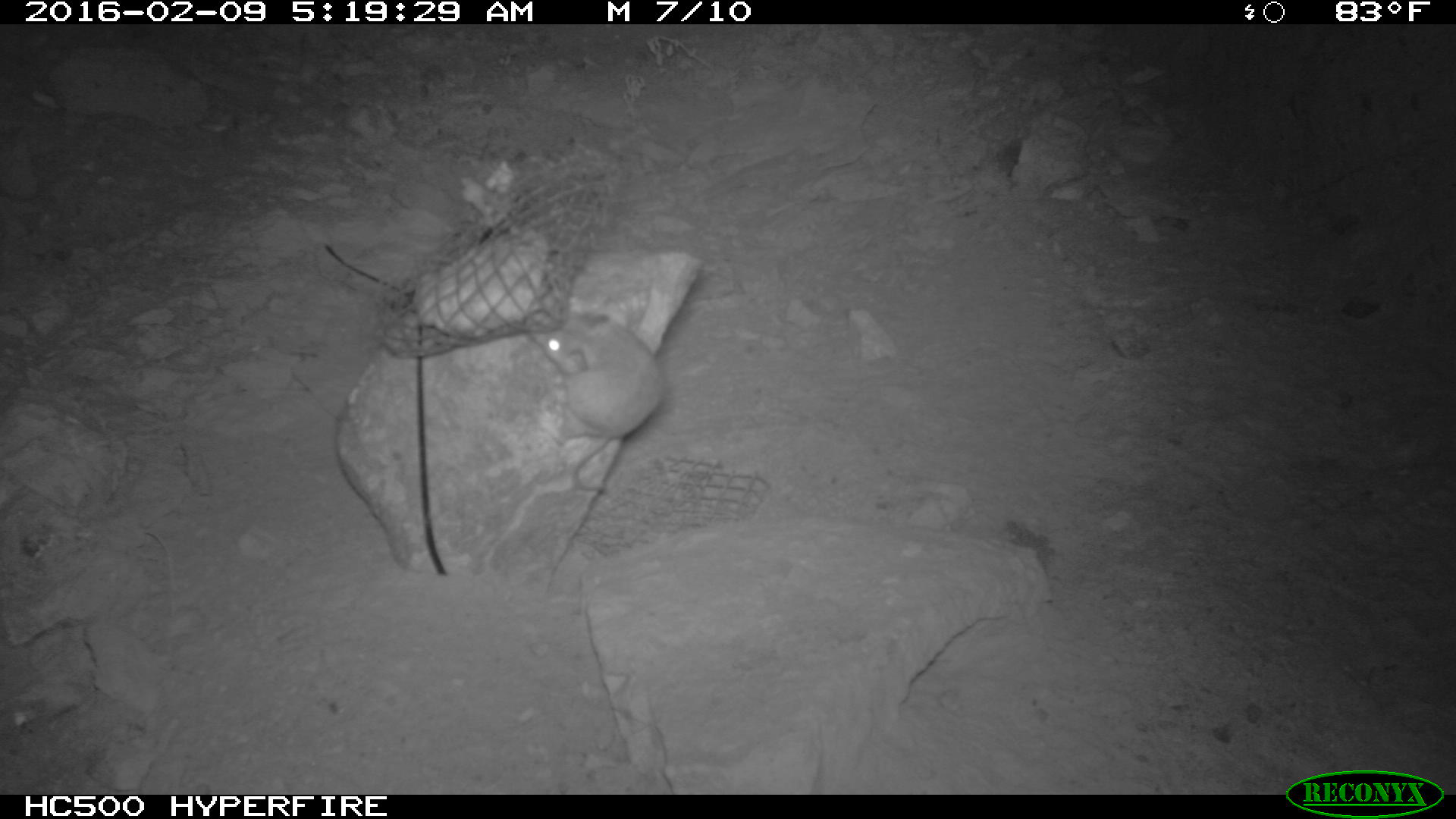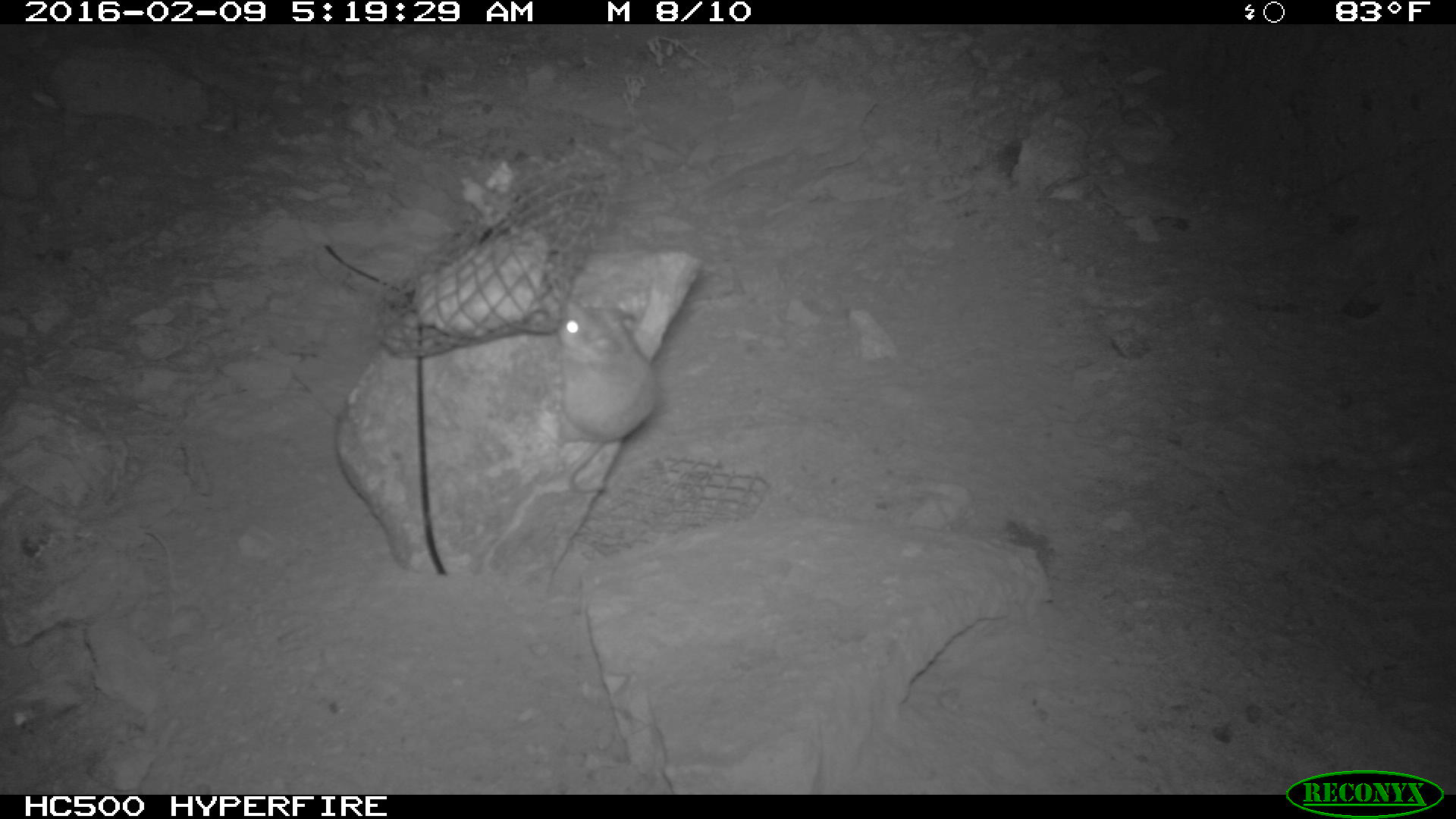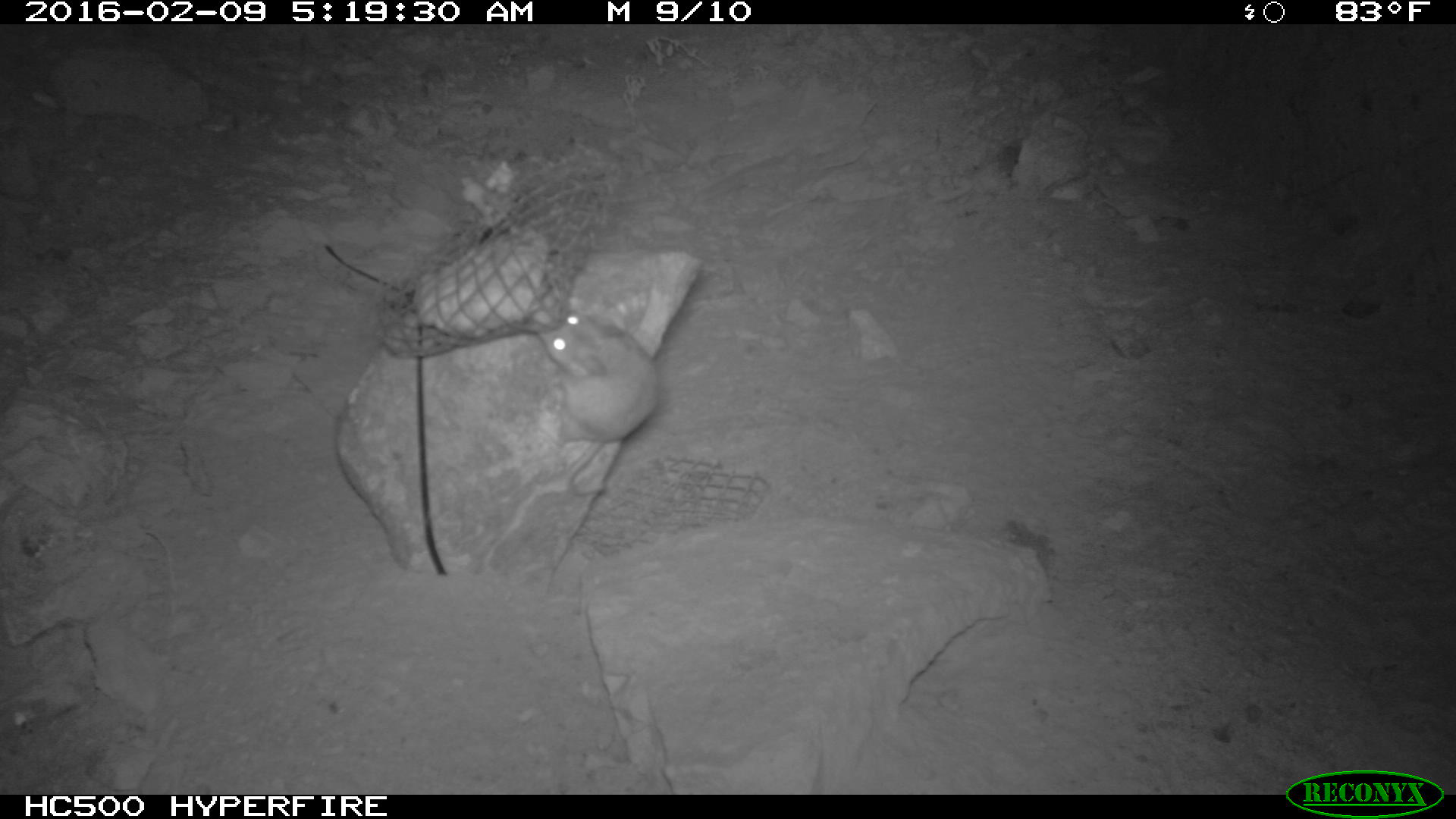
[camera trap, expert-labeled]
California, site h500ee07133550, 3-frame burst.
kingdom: Animalia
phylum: Chordata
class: Mammalia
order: Rodentia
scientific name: Rodentia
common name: rodent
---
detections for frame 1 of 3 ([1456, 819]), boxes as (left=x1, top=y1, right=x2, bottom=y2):
rodent: (left=530, top=310, right=663, bottom=496)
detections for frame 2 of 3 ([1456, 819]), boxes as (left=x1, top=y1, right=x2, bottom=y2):
rodent: (left=560, top=297, right=656, bottom=492)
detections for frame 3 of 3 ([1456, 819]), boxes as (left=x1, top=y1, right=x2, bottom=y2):
rodent: (left=532, top=303, right=660, bottom=495)